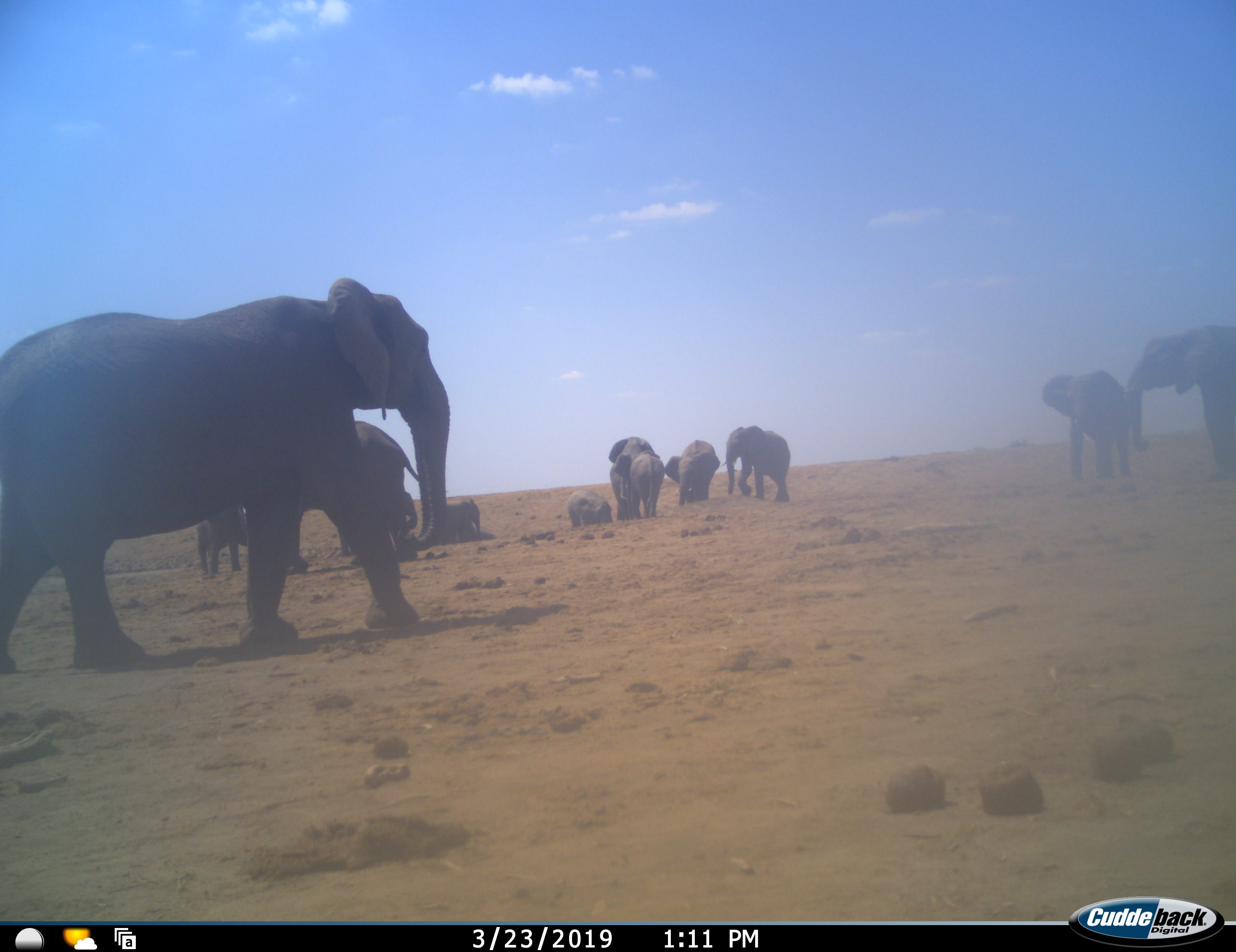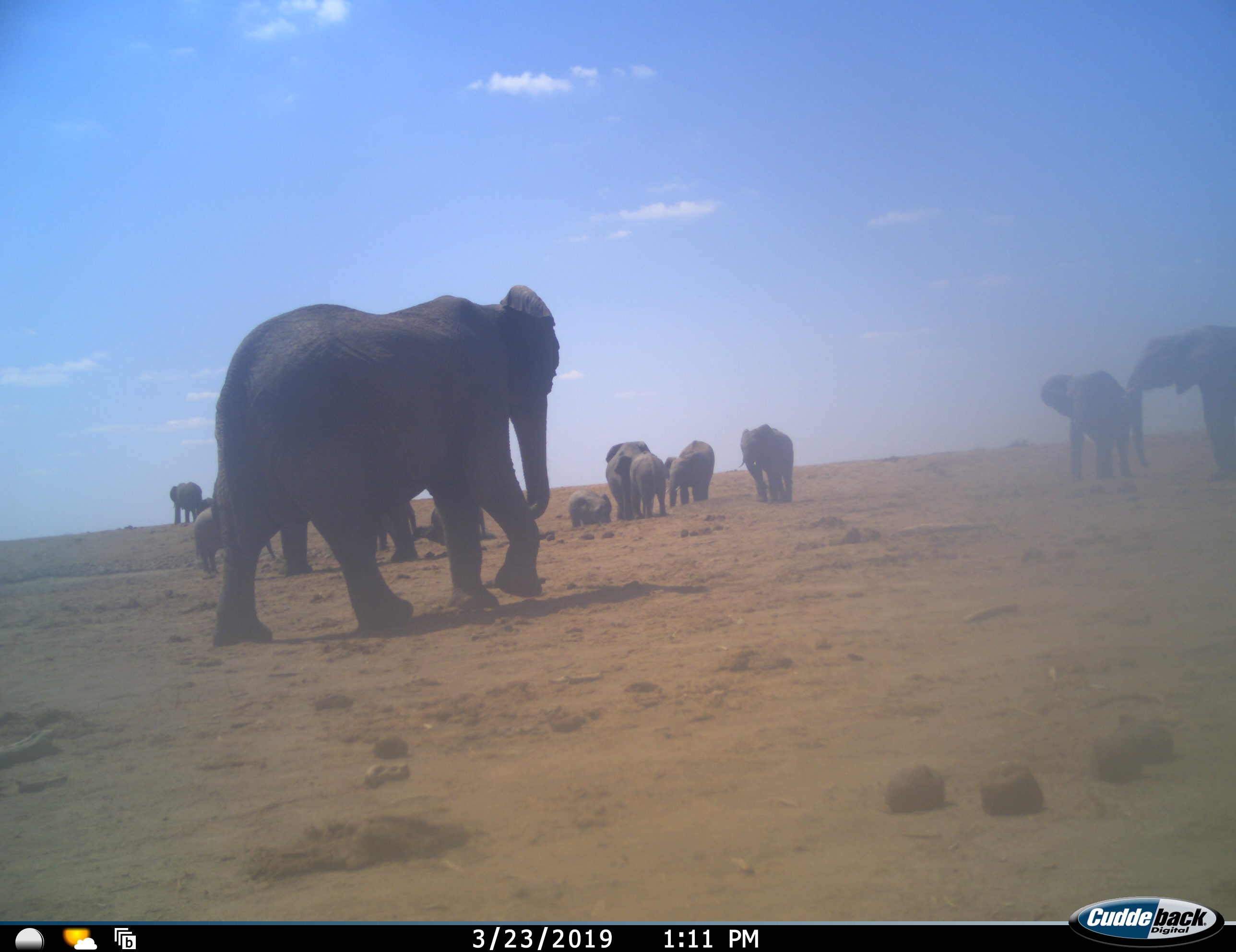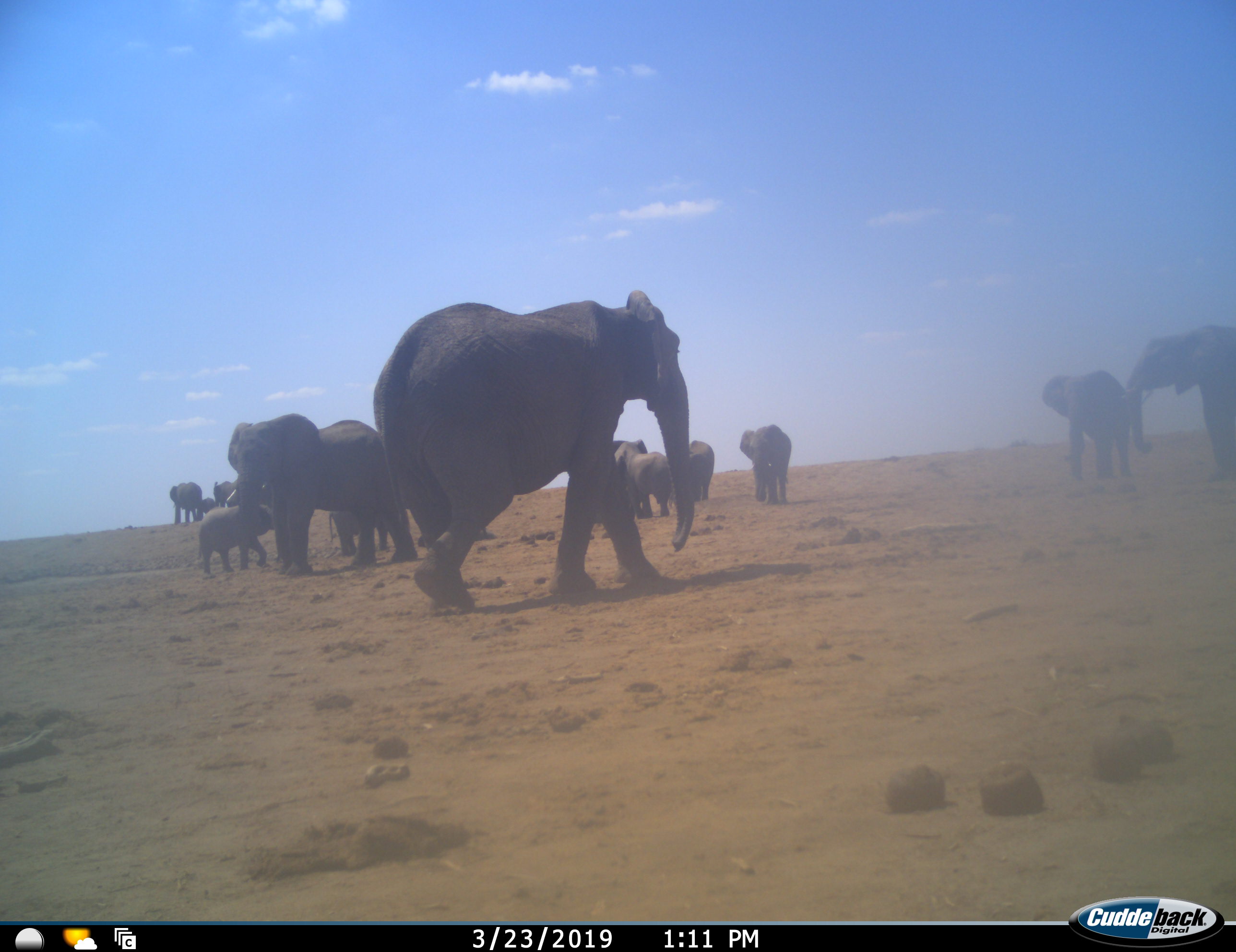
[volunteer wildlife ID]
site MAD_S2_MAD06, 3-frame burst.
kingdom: Animalia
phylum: Chordata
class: Mammalia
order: Proboscidea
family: Elephantidae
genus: Loxodonta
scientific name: Loxodonta africana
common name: african bush elephant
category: elephant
Elephant (african bush elephant) (Loxodonta africana), count 11-50. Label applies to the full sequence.